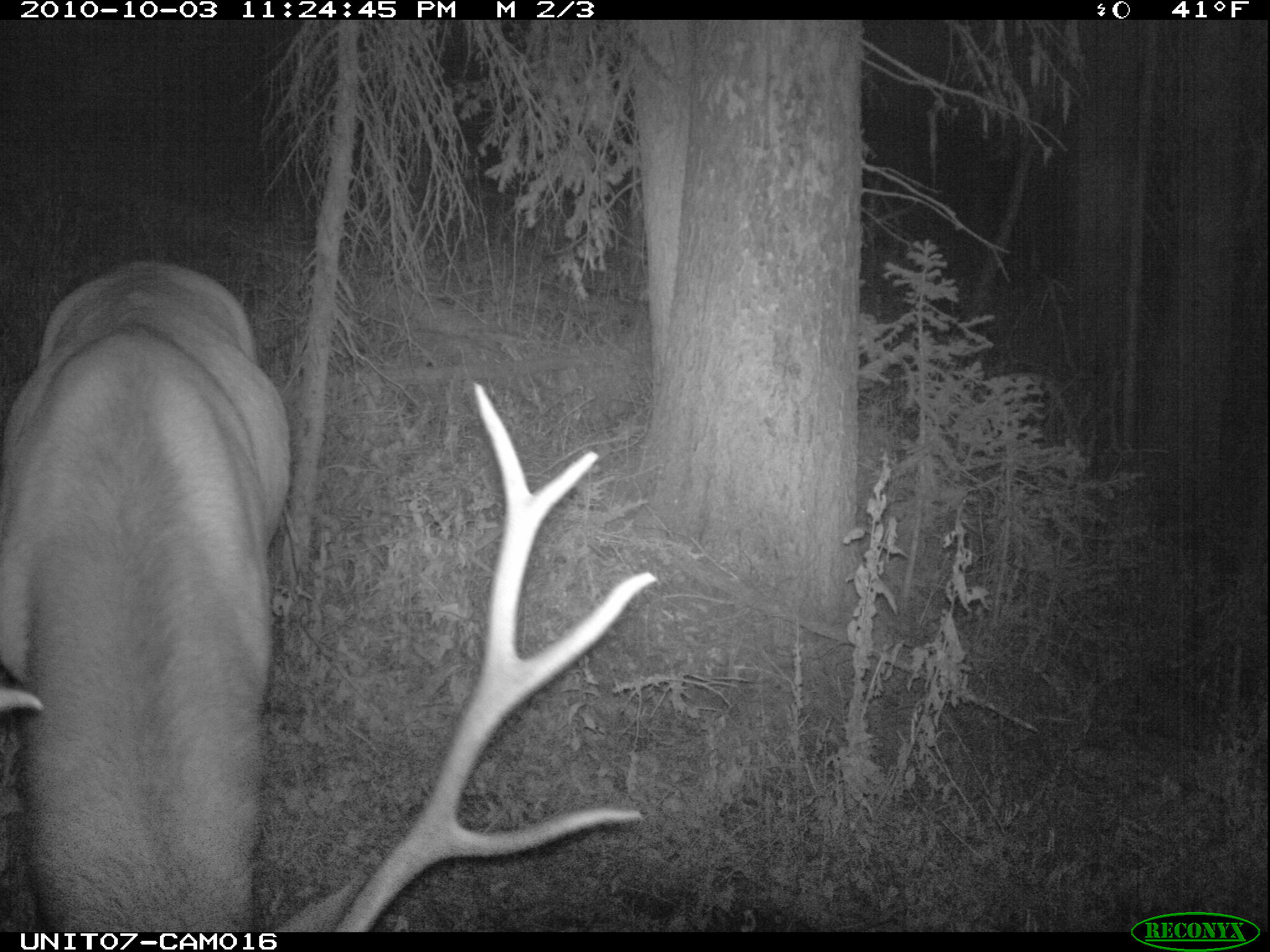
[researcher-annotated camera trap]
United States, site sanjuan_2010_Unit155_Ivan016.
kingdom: Animalia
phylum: Chordata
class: Mammalia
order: Artiodactyla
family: Cervidae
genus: Cervus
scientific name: Cervus elaphus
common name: red deer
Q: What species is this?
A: Cervus elaphus (red deer).